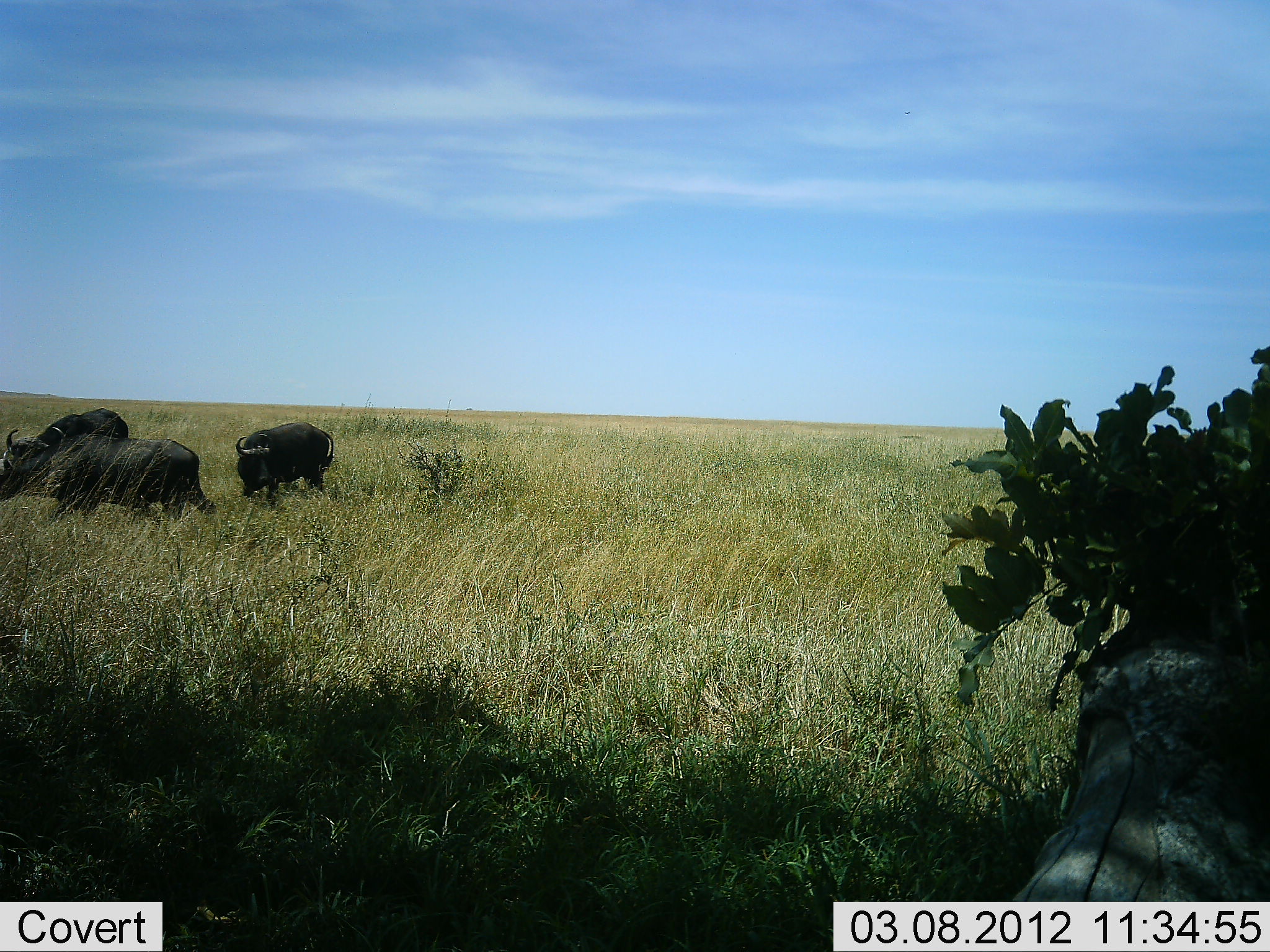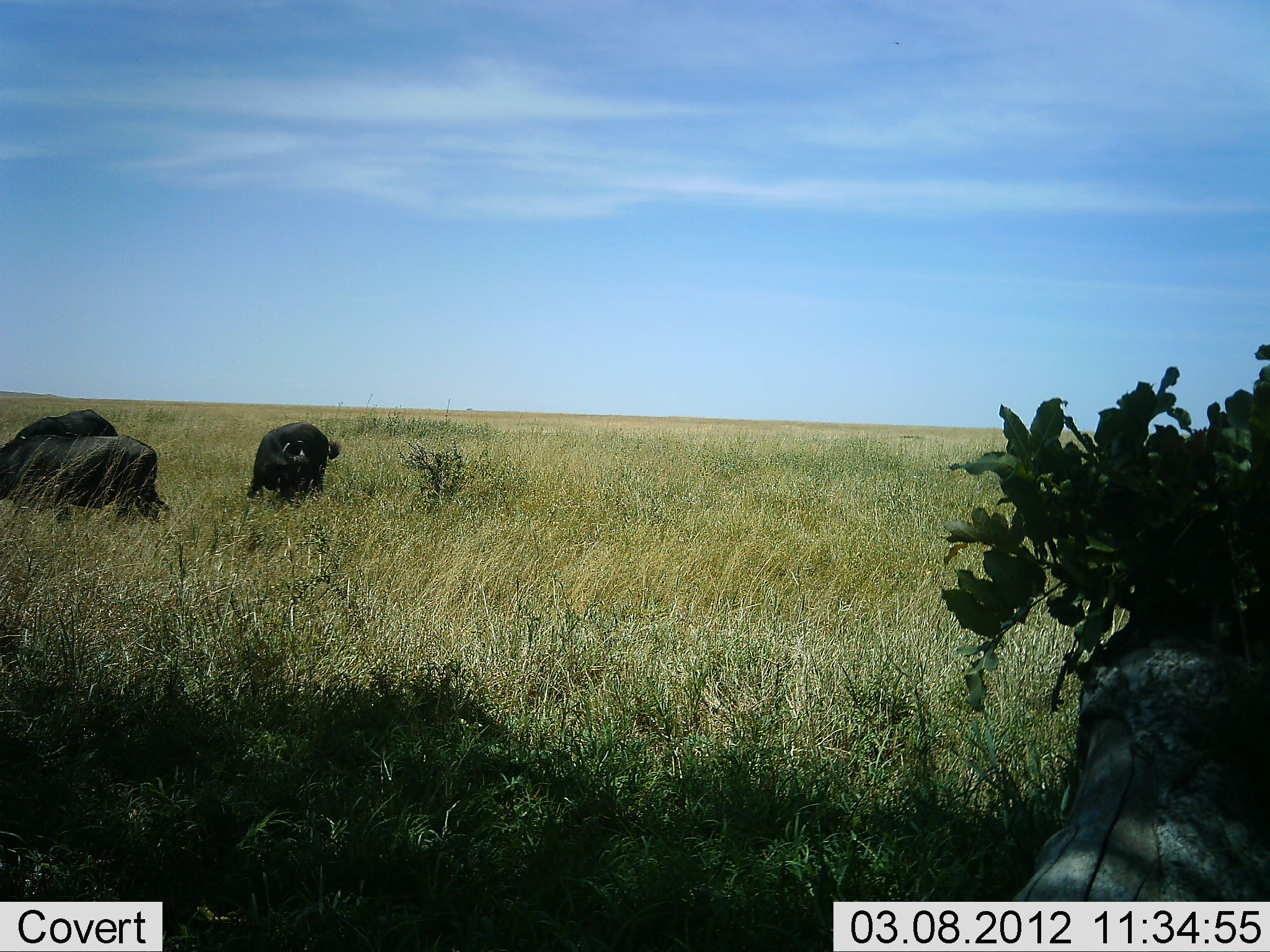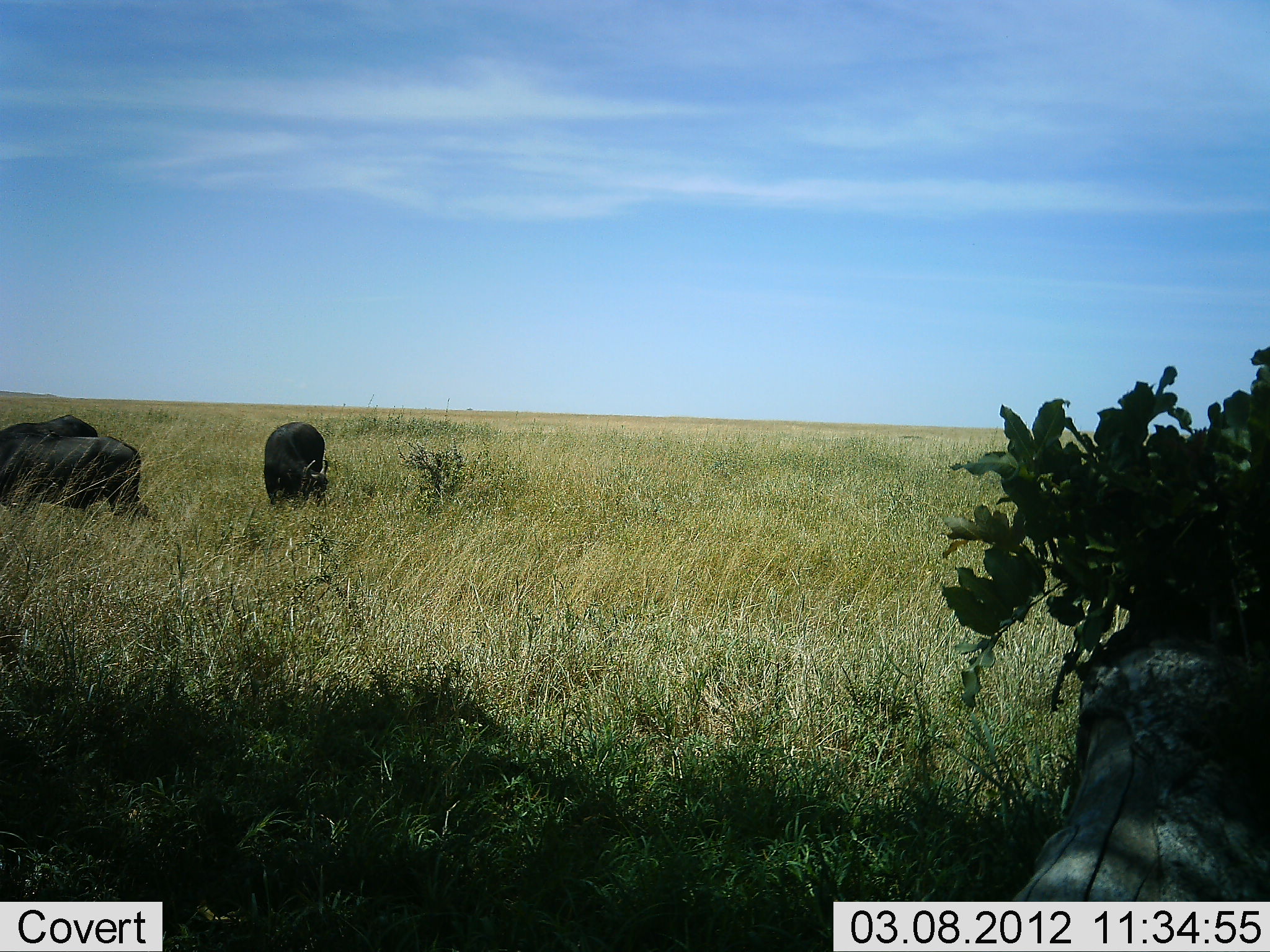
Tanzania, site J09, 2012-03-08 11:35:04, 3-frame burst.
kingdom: Animalia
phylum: Chordata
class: Mammalia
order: Artiodactyla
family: Bovidae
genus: Syncerus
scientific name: Syncerus caffer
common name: cape buffalo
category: buffalo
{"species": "buffalo (cape buffalo) (Syncerus caffer)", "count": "3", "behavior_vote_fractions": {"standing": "33%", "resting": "7%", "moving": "33%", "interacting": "0%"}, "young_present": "0%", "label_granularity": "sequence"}